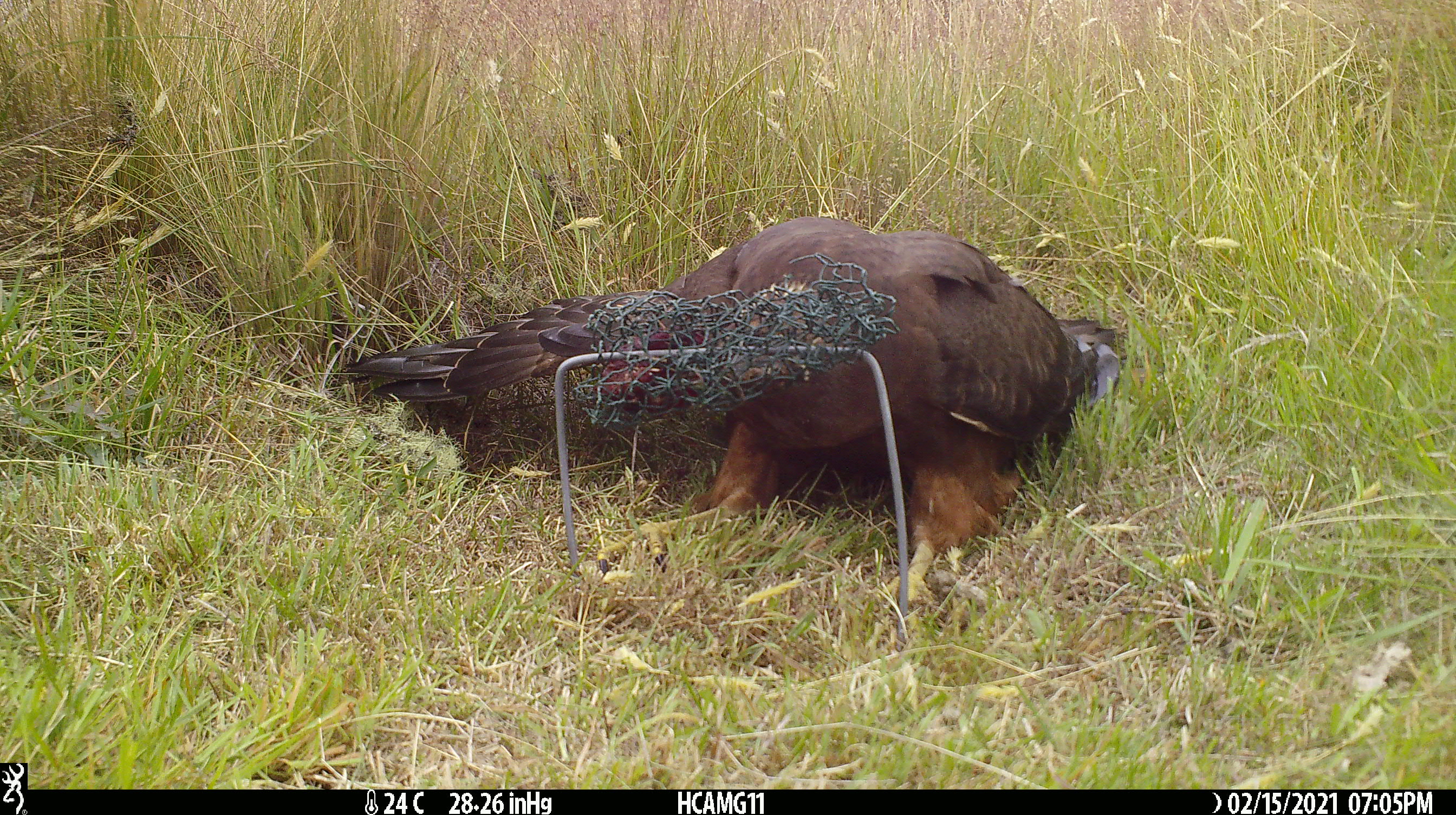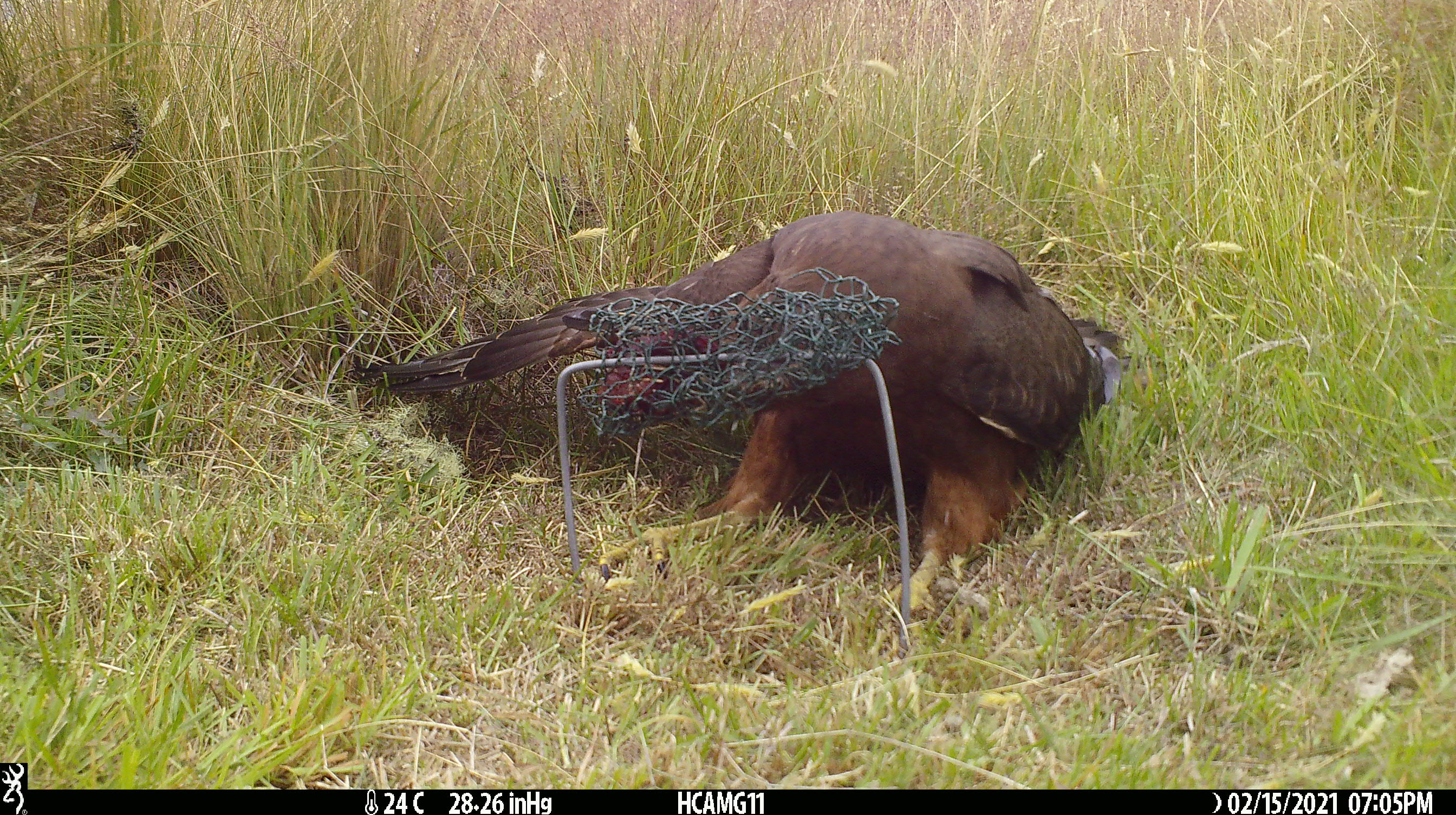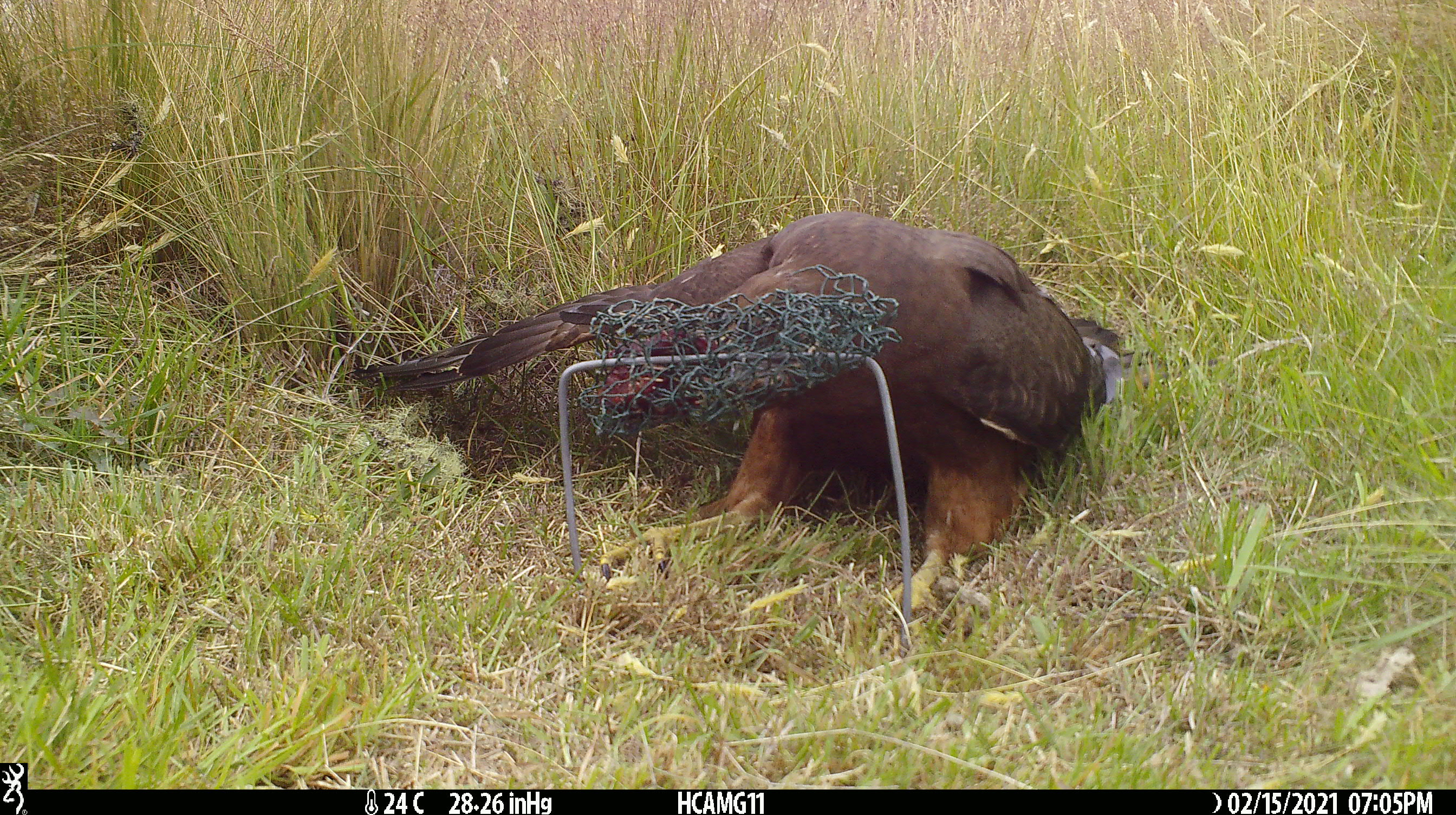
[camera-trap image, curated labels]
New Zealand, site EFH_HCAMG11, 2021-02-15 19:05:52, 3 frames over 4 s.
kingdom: Animalia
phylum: Chordata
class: Aves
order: Accipitriformes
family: Accipitridae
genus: Circus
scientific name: Circus approximans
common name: swamp harrier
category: harrier